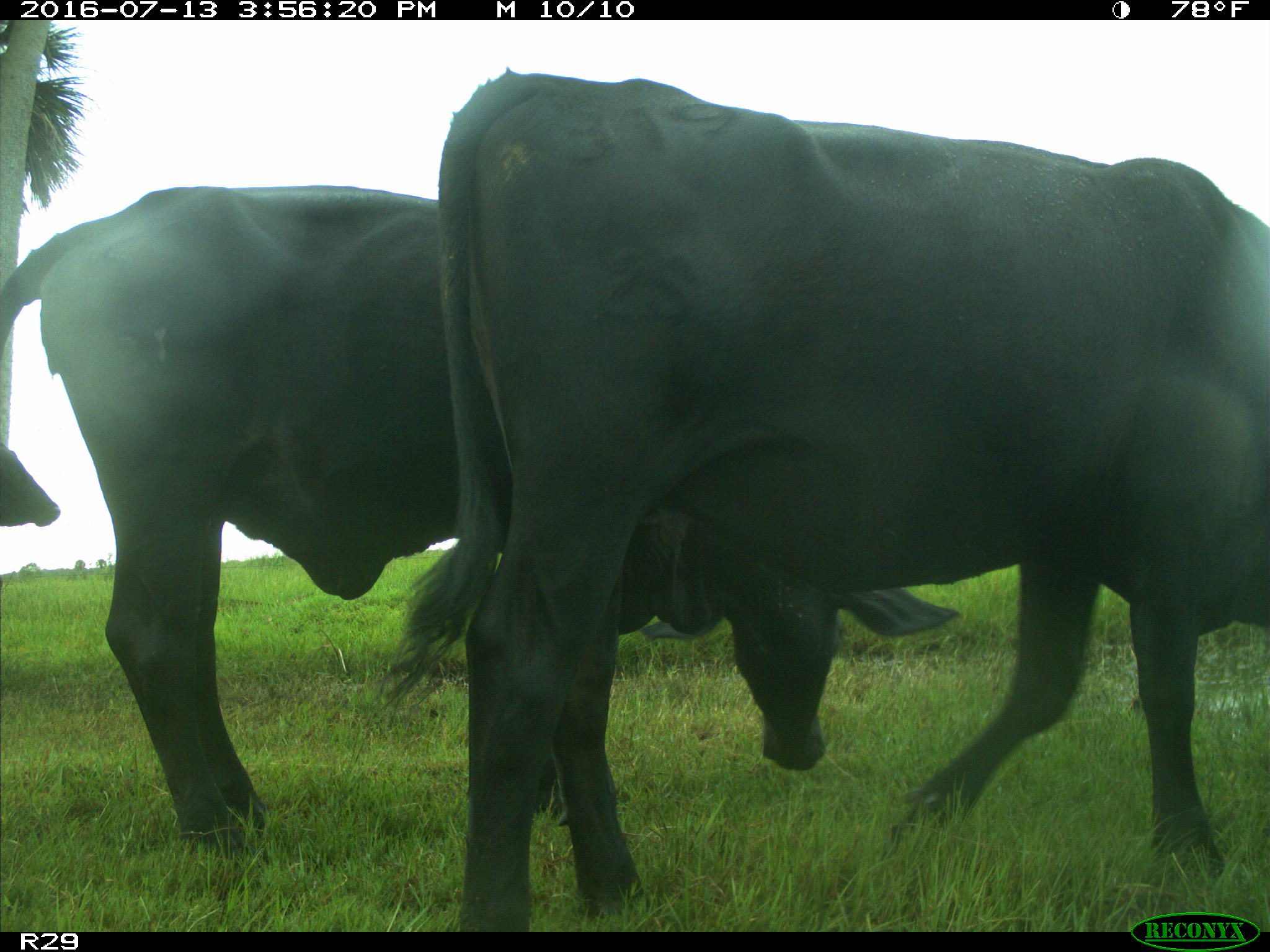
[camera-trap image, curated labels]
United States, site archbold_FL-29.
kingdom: Animalia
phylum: Chordata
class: Mammalia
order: Artiodactyla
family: Bovidae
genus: Bos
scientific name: Bos taurus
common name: domestic cow